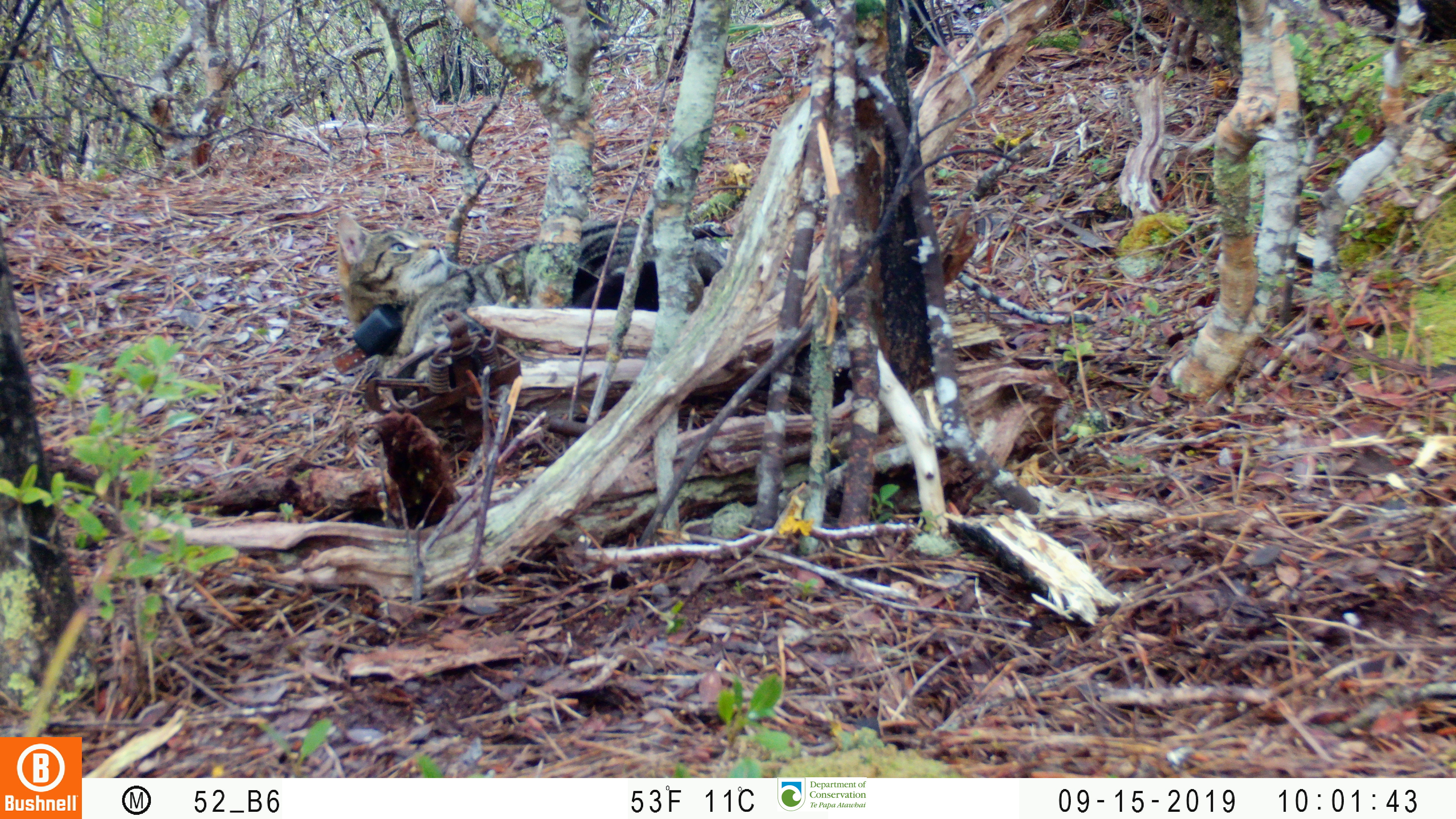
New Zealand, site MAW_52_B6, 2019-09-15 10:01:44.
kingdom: Animalia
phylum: Chordata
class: Mammalia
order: Carnivora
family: Felidae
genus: Felis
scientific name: Felis catus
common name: domestic cat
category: cat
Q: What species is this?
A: Cat (domestic cat) (Felis catus).